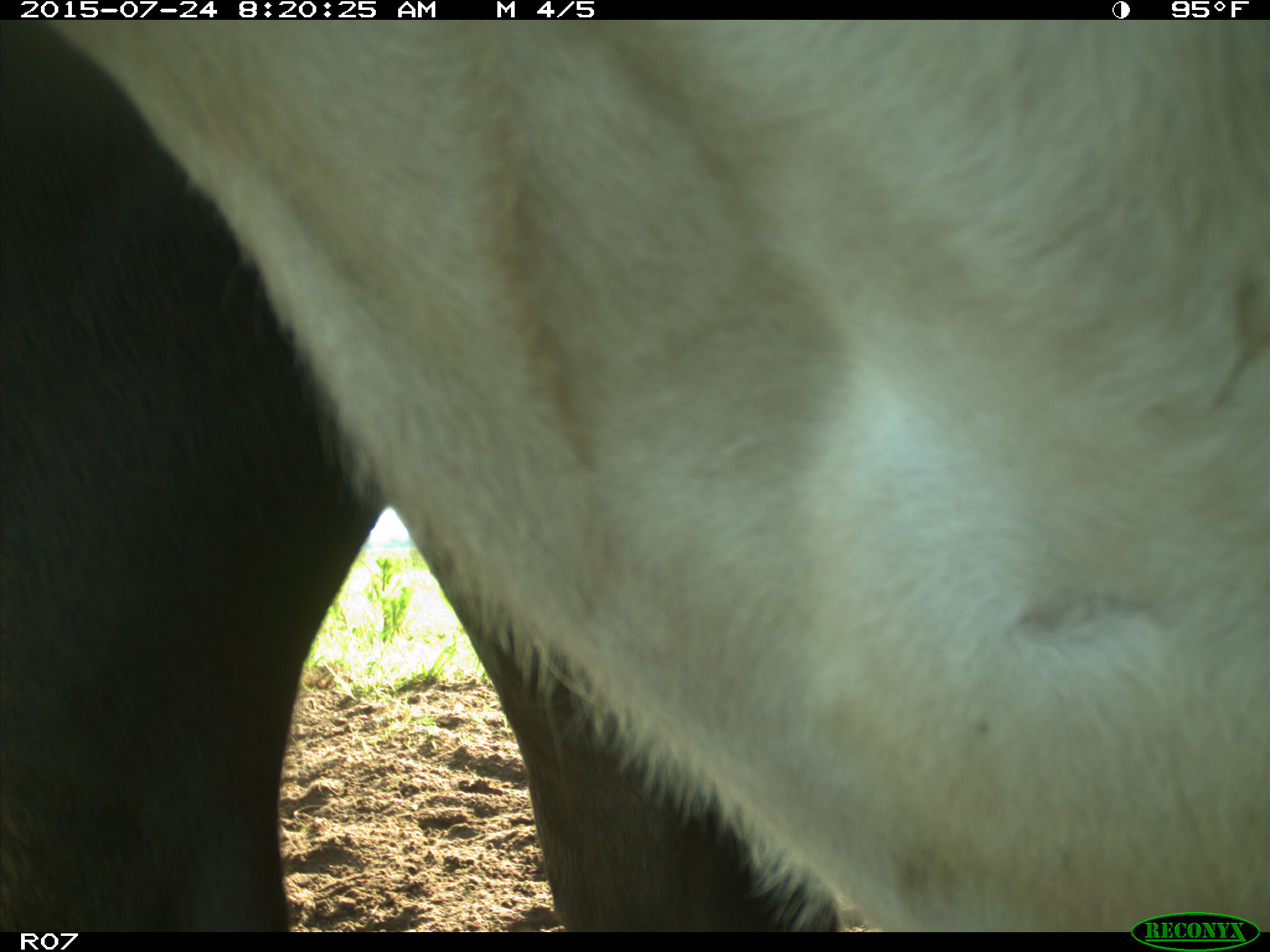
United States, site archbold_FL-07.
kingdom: Animalia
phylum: Chordata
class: Mammalia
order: Artiodactyla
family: Bovidae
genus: Bos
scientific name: Bos taurus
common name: domestic cow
Bos taurus (domestic cow).